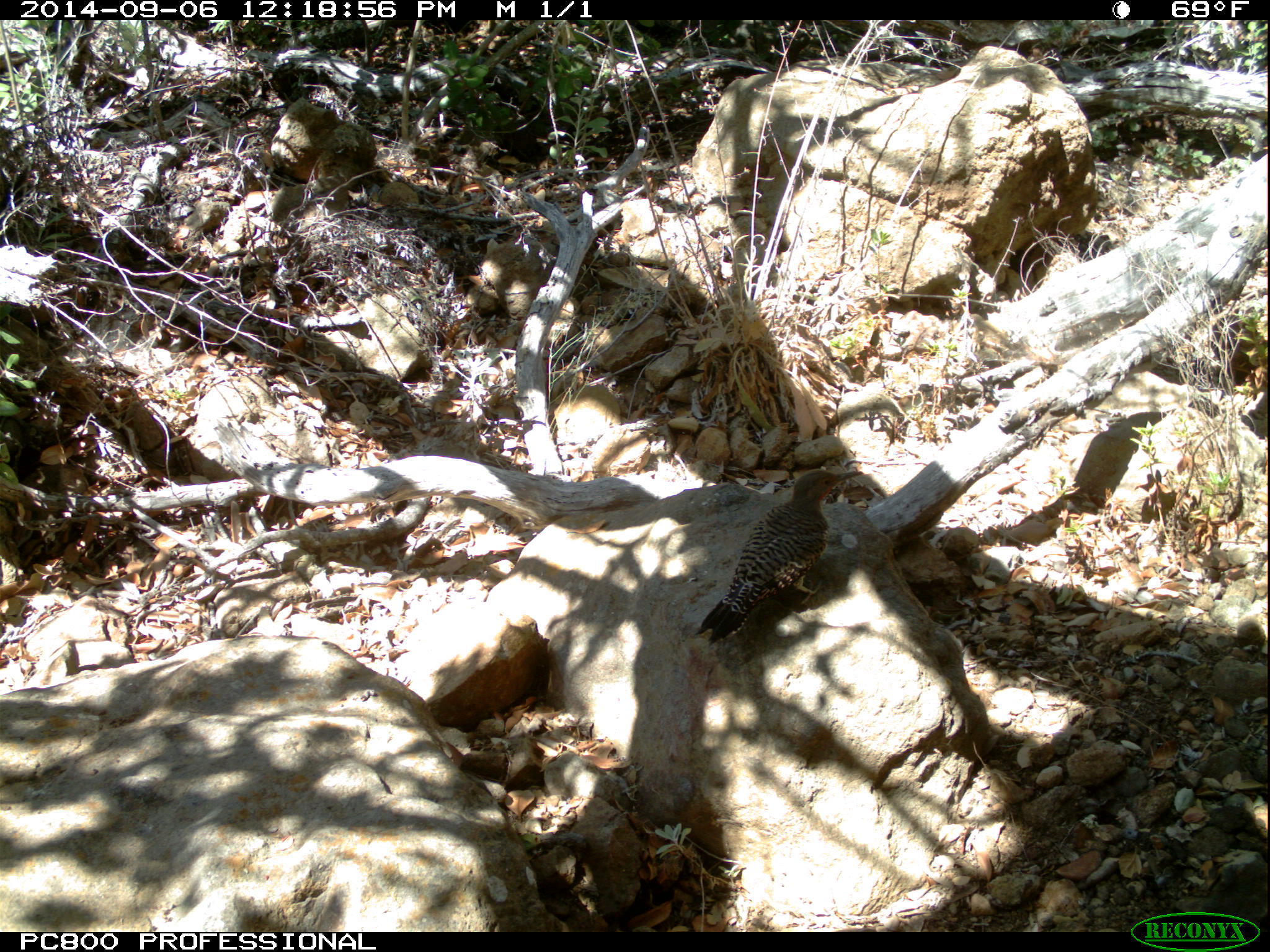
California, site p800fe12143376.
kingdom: Animalia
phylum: Chordata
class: Aves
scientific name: Aves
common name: bird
Bird (Aves).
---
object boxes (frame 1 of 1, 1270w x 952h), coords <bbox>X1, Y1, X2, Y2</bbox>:
bird: <bbox>692, 468, 863, 648</bbox>